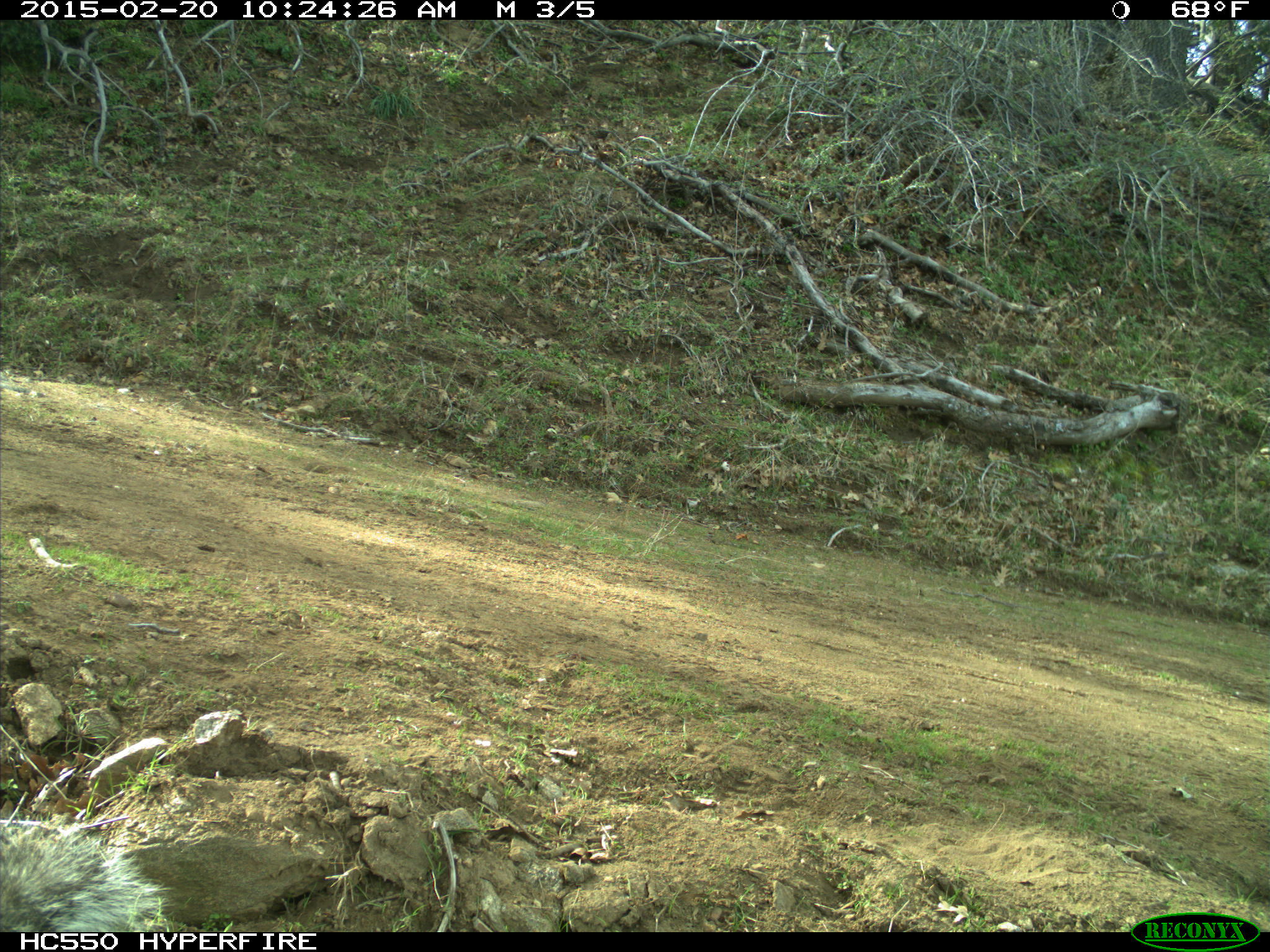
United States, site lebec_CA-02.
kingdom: Animalia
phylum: Chordata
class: Mammalia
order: Rodentia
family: Sciuridae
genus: Sciurus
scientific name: Sciurus carolinensis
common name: eastern gray squirrel